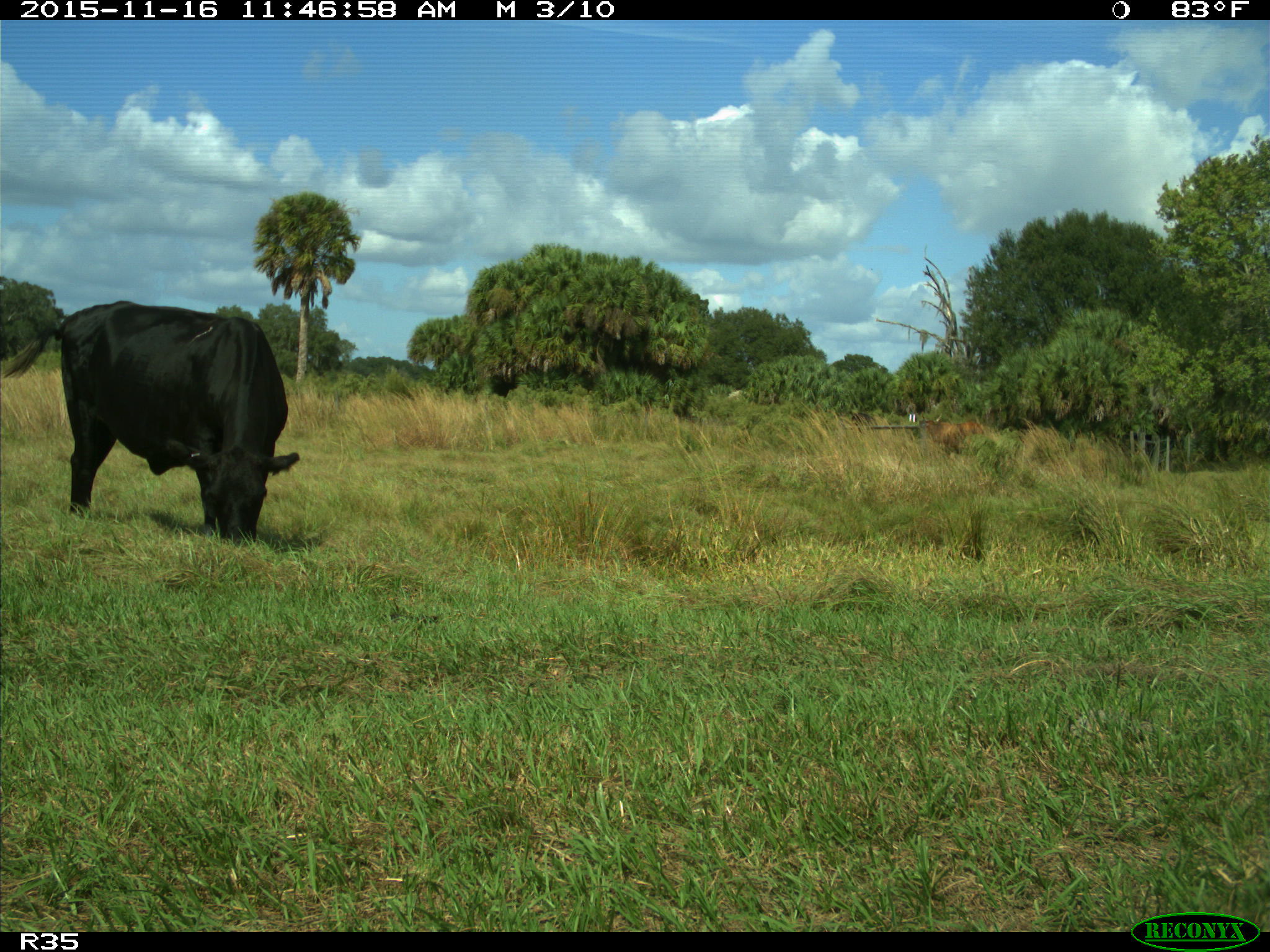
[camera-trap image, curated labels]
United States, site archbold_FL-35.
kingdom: Animalia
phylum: Chordata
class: Mammalia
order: Artiodactyla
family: Bovidae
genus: Bos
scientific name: Bos taurus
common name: domestic cow